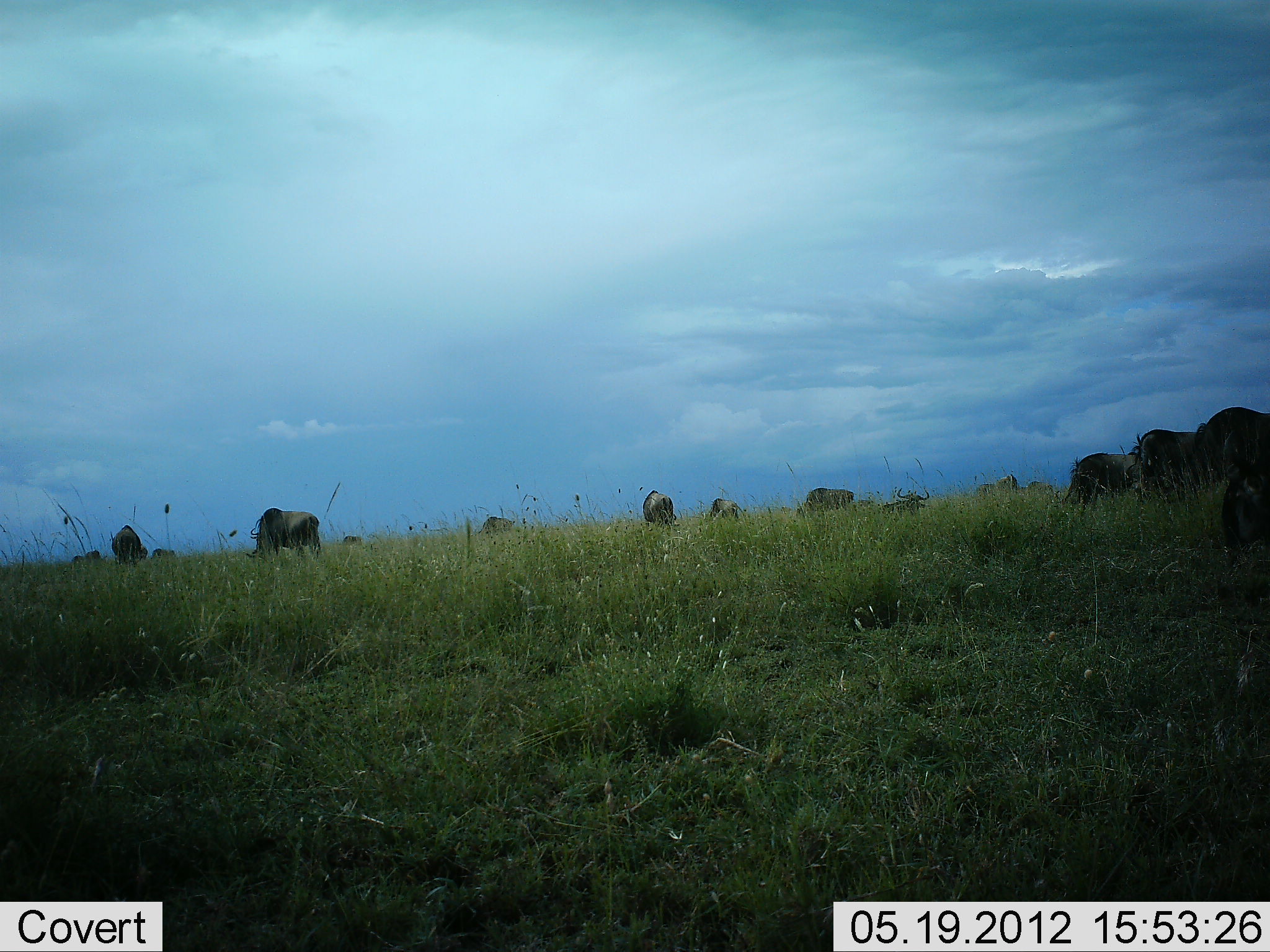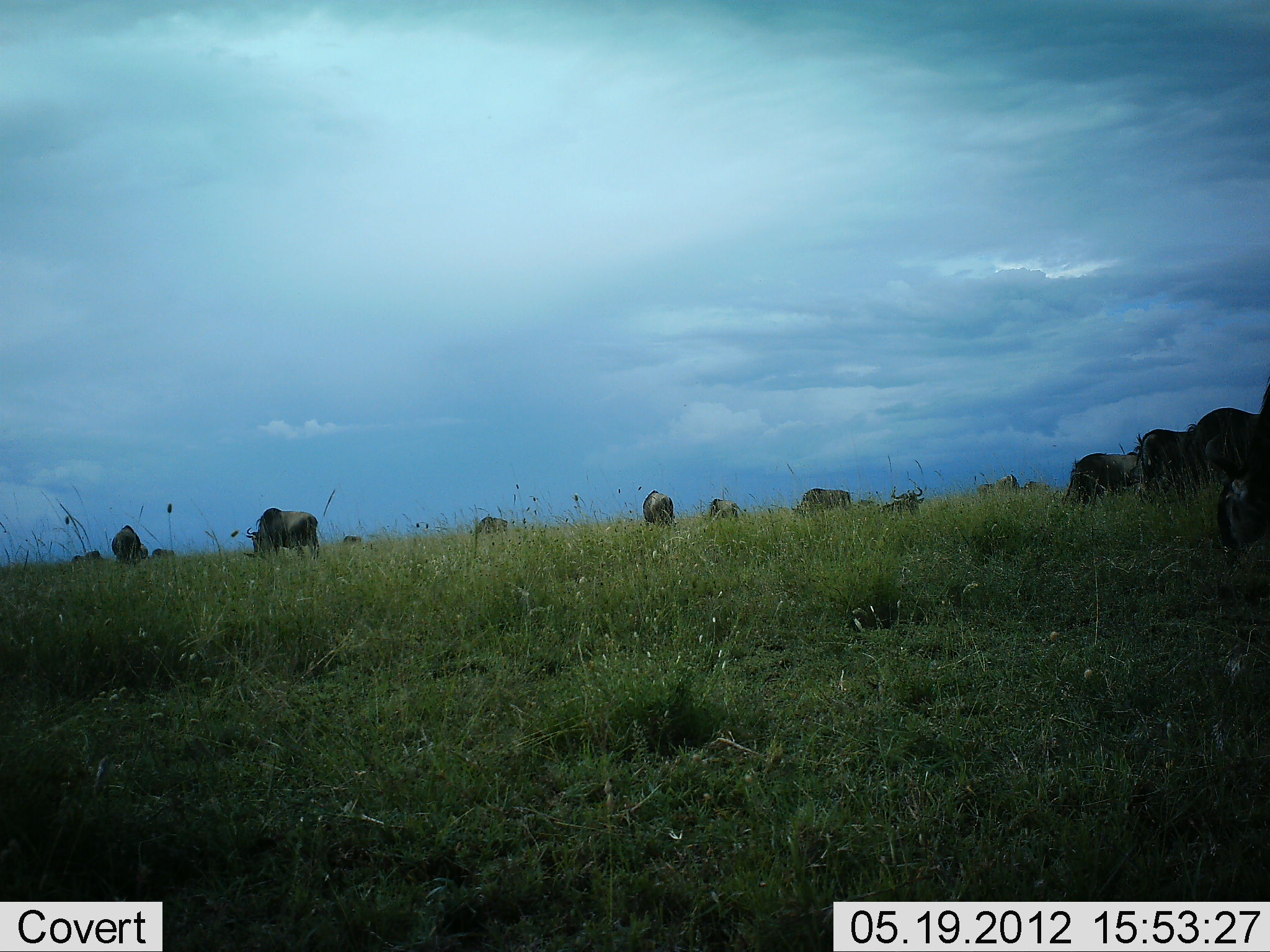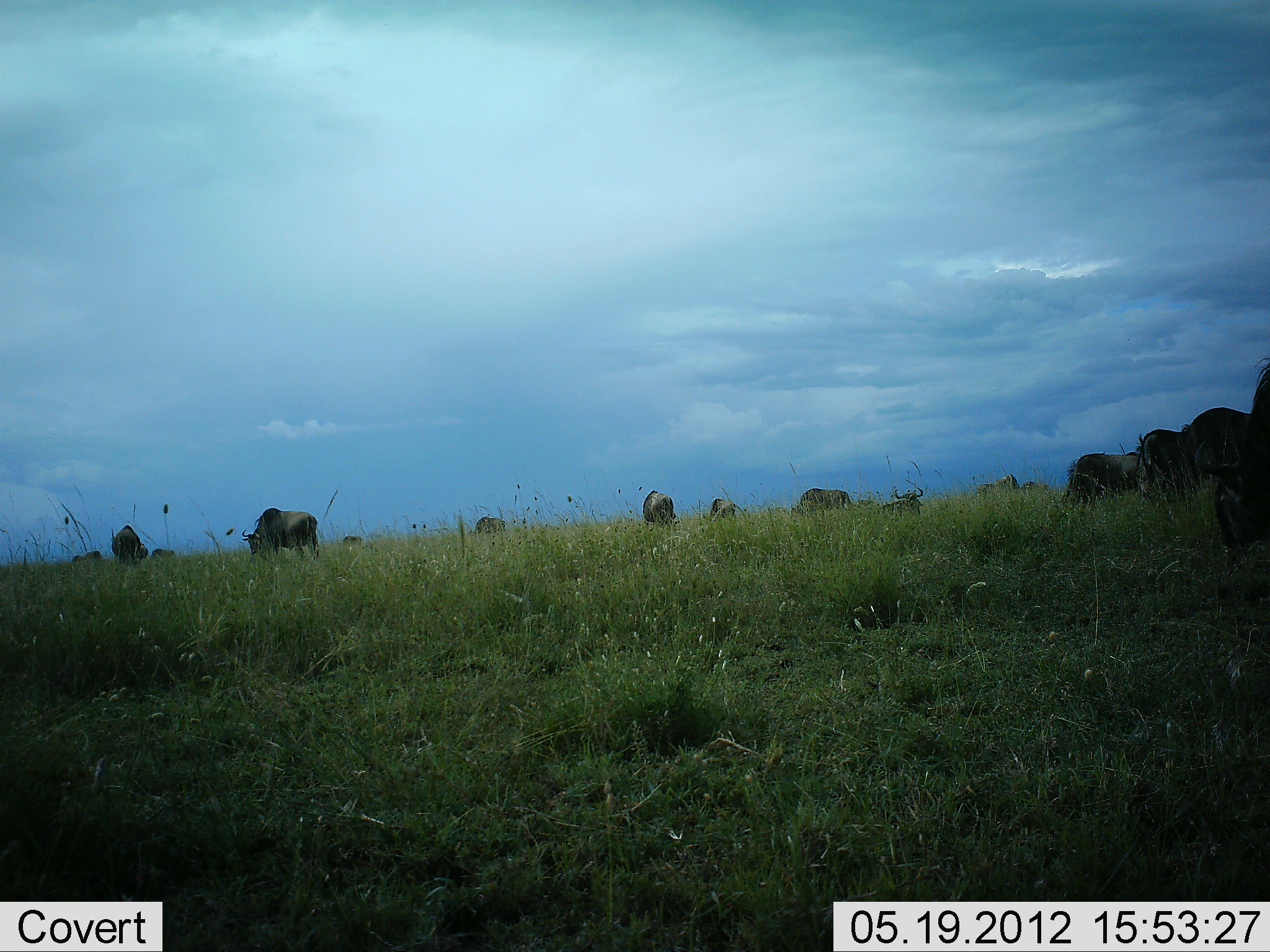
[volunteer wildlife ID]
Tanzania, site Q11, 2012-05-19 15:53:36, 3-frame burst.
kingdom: Animalia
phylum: Chordata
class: Mammalia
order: Artiodactyla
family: Bovidae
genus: Connochaetes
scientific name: Connochaetes taurinus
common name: blue wildebeest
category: wildebeest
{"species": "wildebeest (blue wildebeest) (Connochaetes taurinus)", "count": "11-50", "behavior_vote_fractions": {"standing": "70%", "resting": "10%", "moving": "10%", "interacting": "0%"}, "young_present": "0%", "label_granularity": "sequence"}